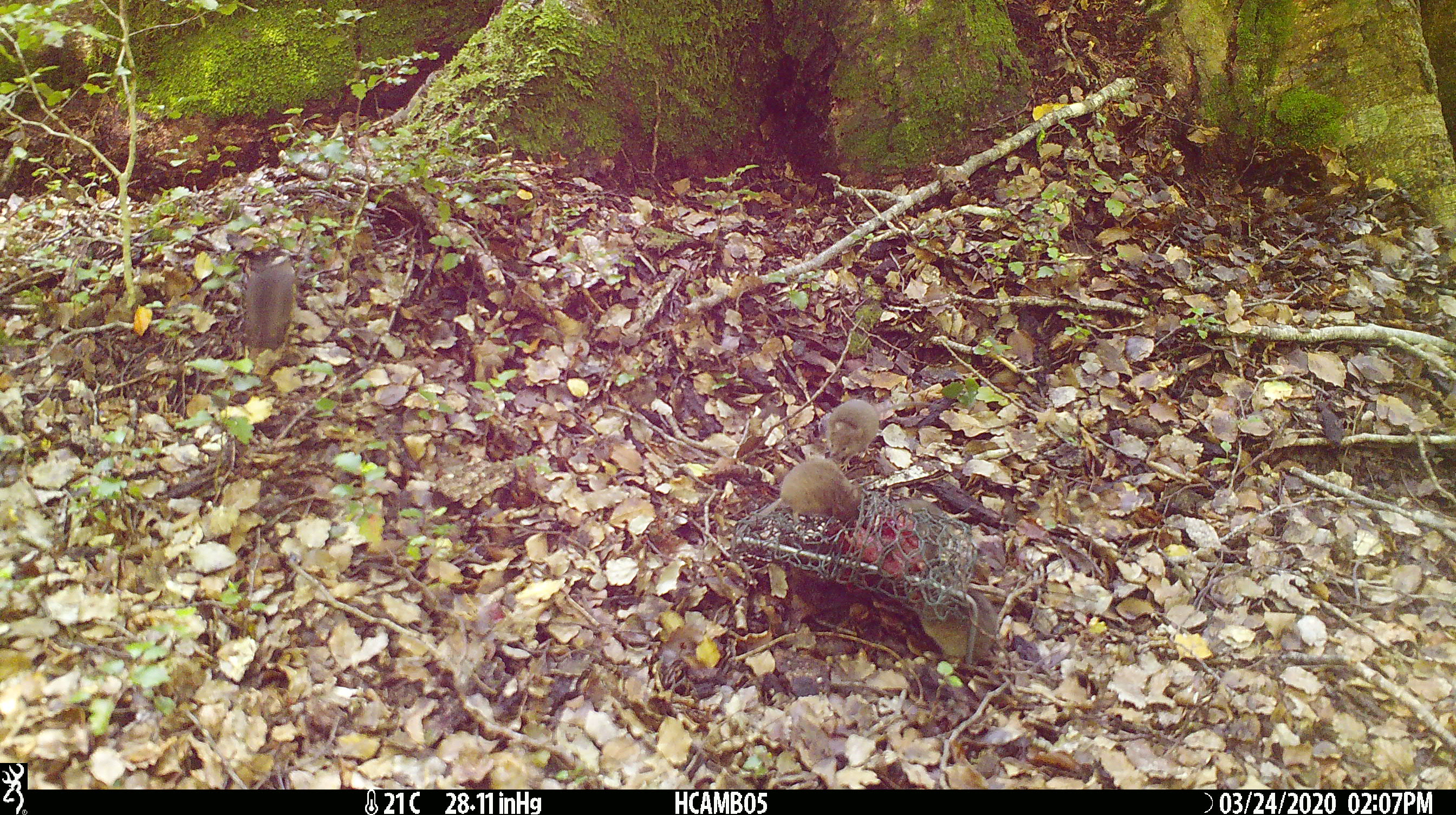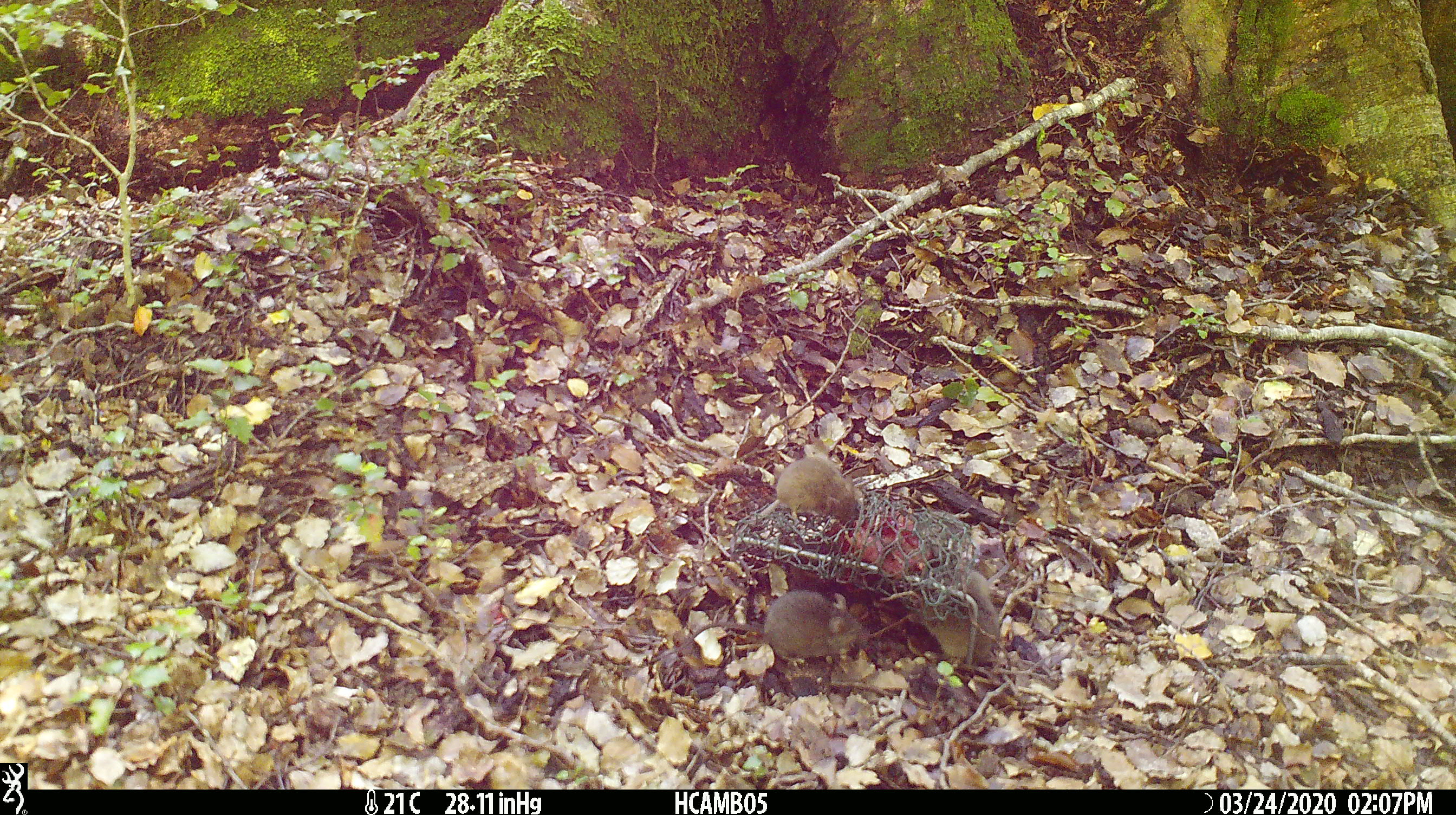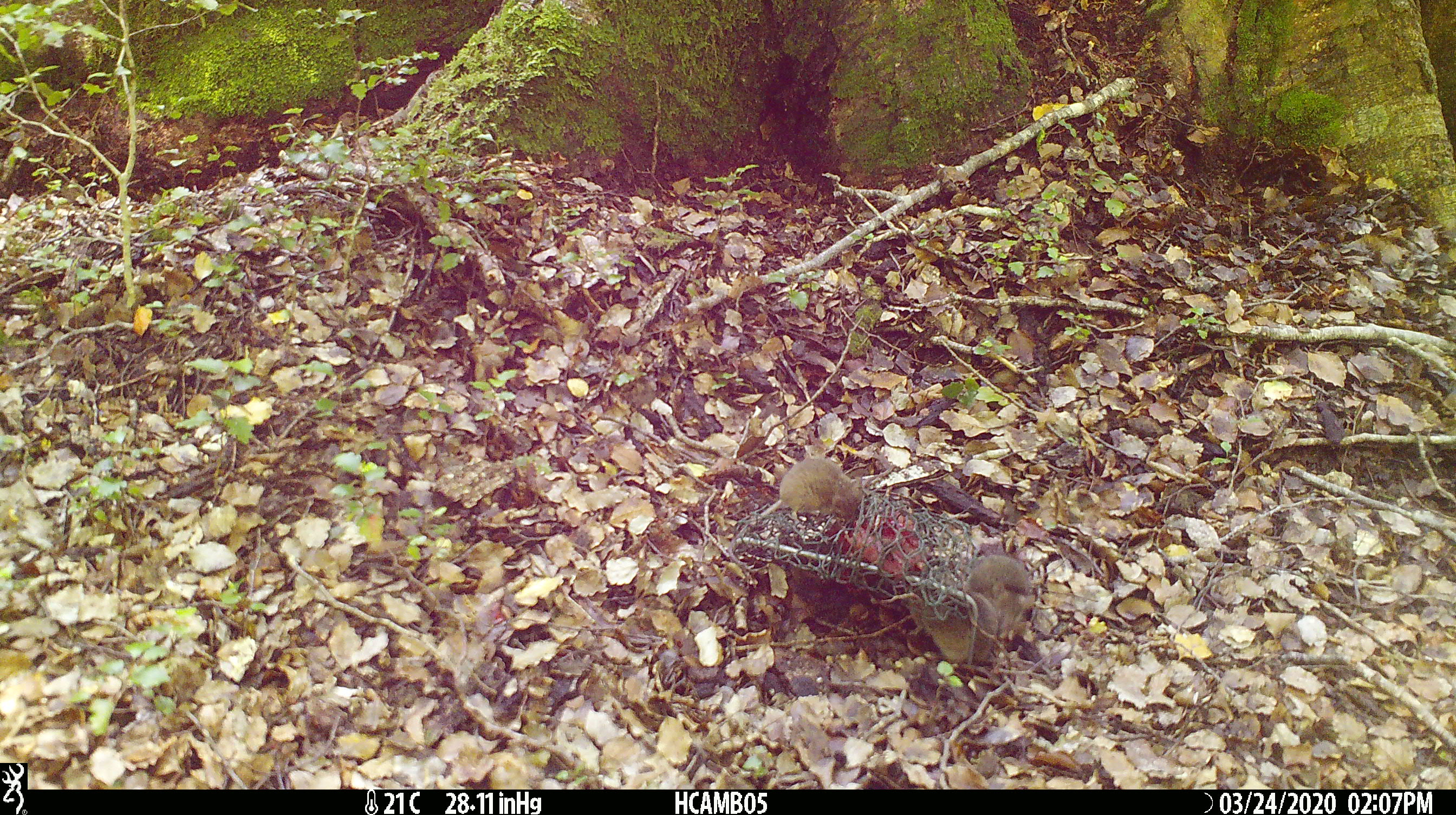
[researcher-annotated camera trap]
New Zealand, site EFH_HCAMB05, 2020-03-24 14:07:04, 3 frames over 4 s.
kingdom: Animalia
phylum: Chordata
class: Mammalia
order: Rodentia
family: Muridae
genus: Mus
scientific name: Mus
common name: mouse